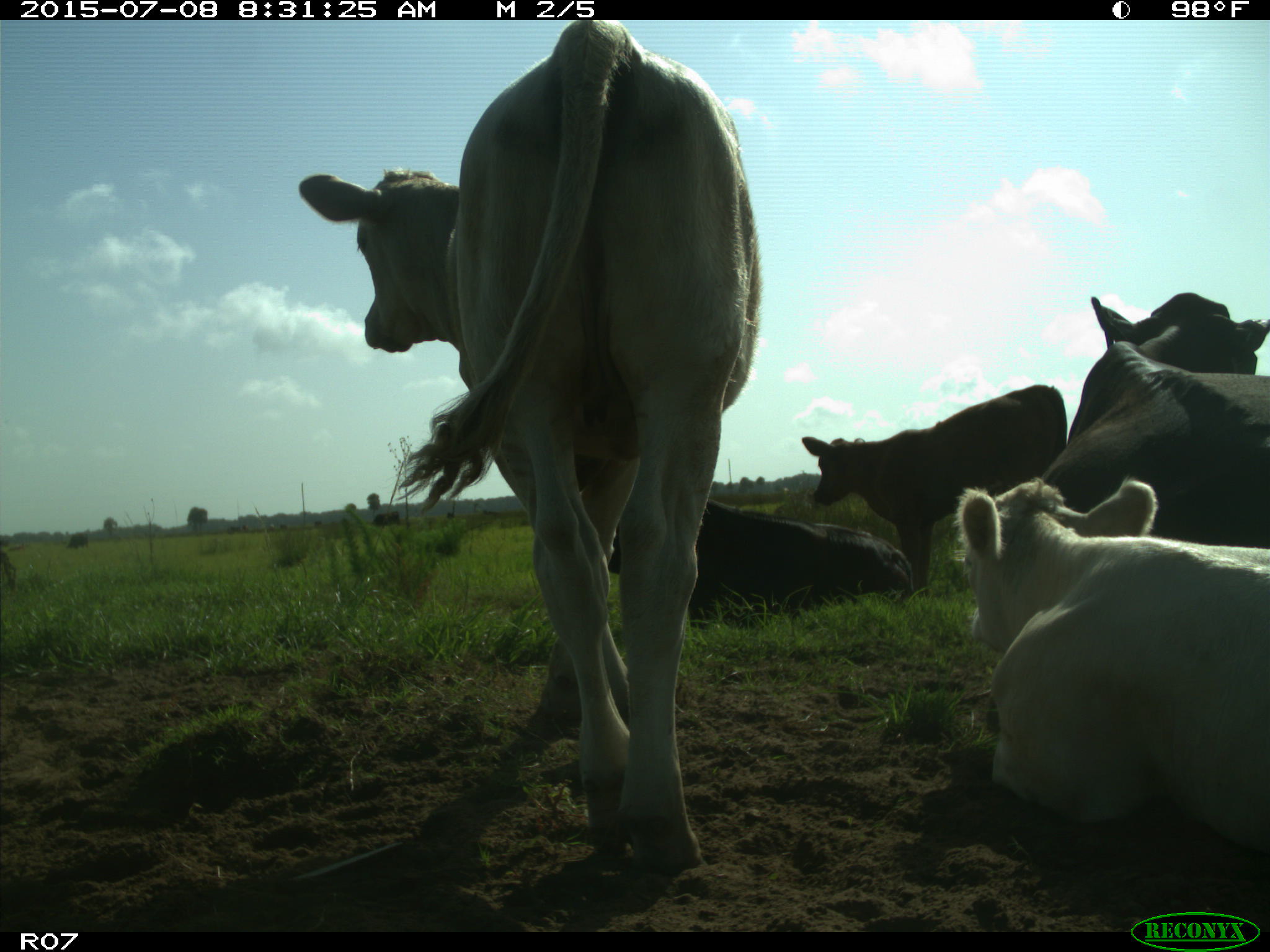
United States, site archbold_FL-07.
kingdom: Animalia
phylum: Chordata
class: Mammalia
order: Artiodactyla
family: Bovidae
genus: Bos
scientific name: Bos taurus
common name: domestic cow